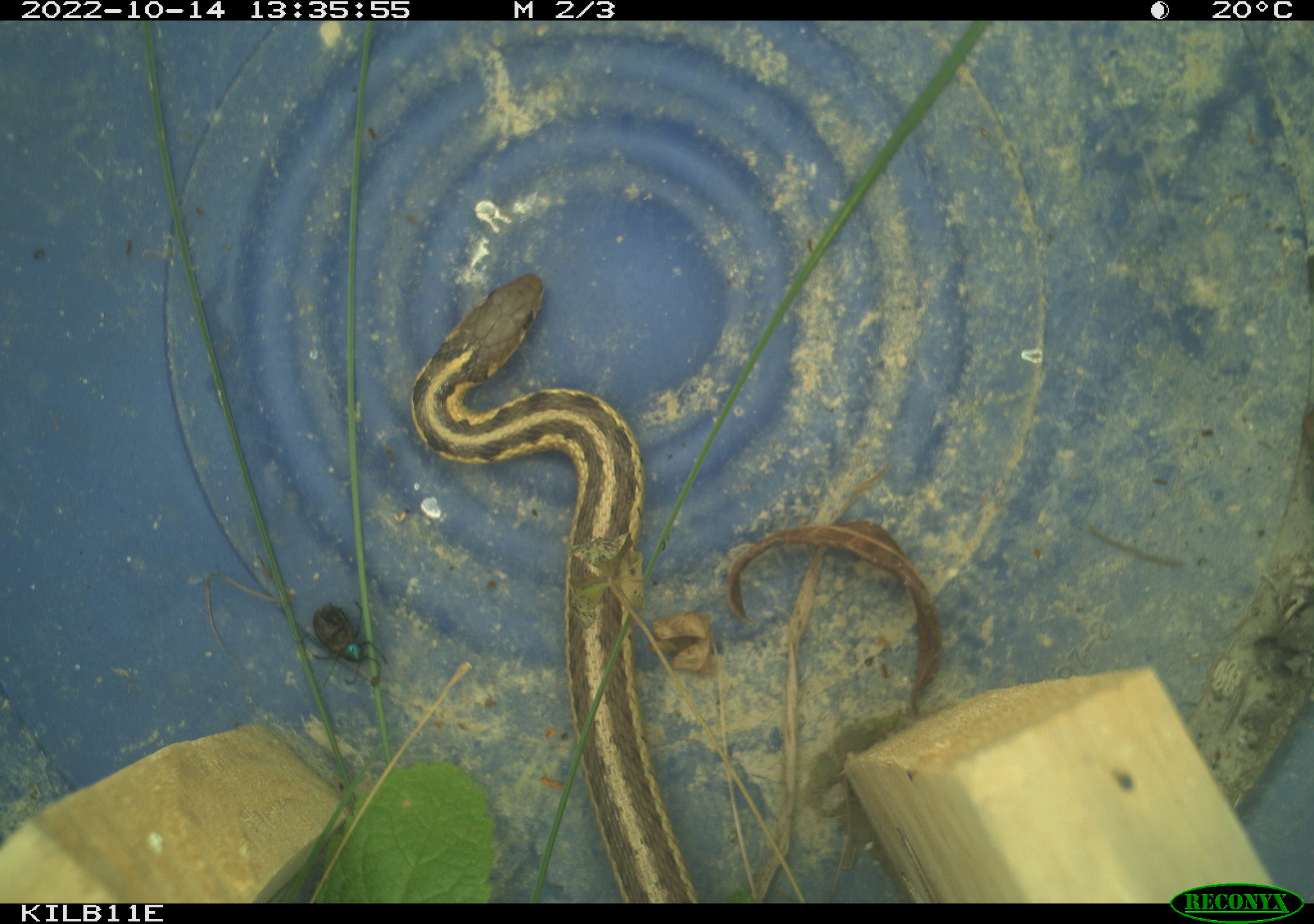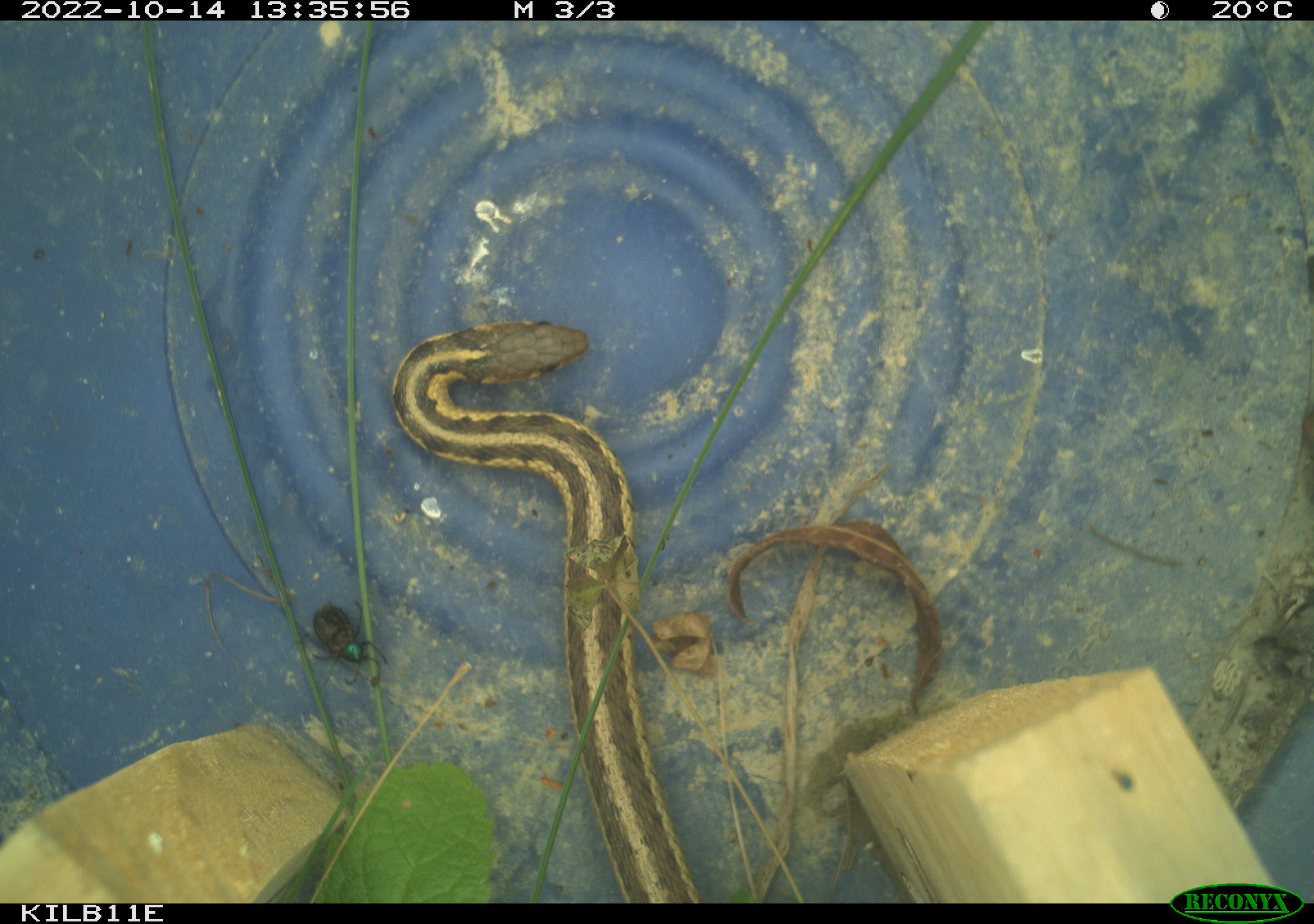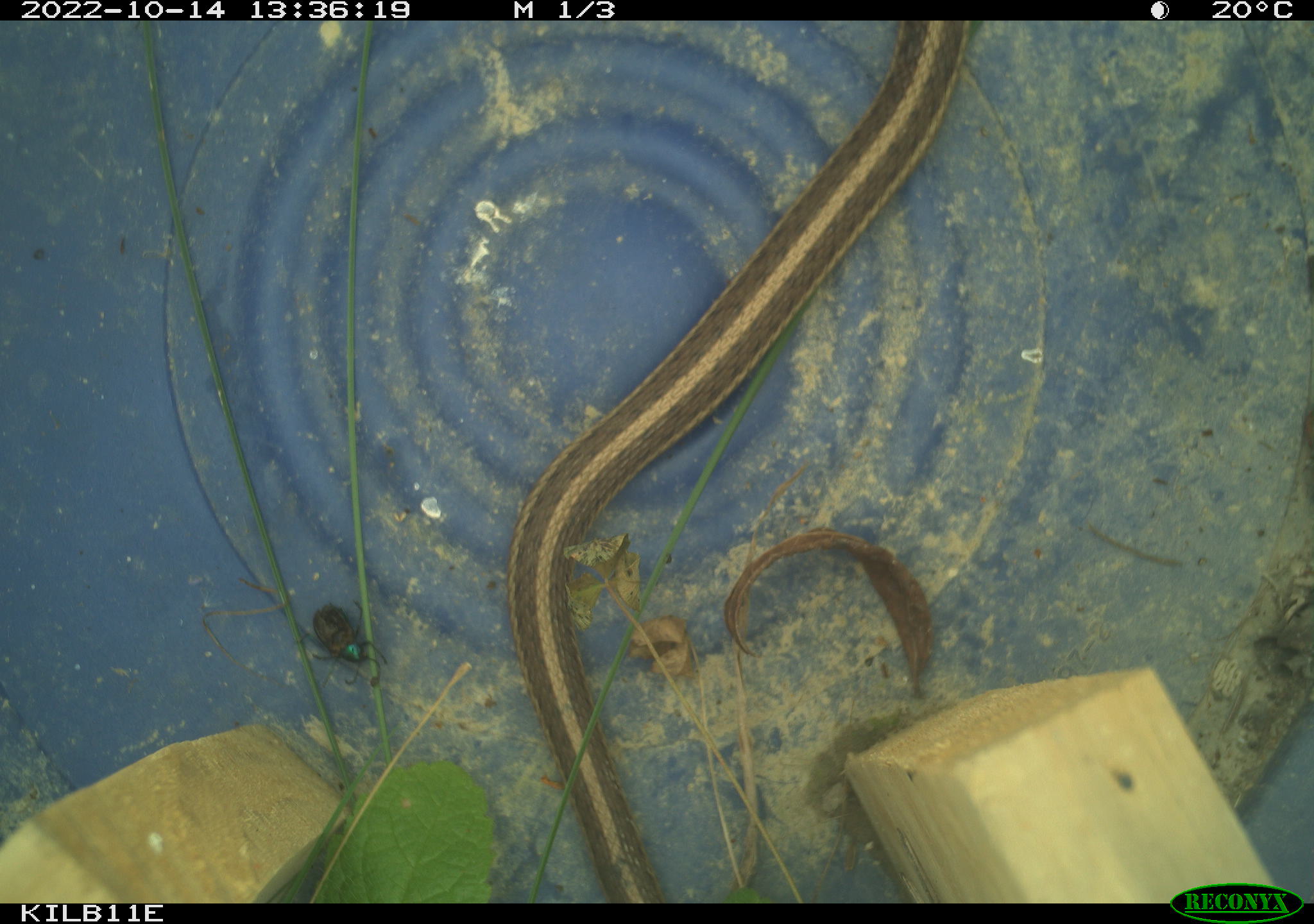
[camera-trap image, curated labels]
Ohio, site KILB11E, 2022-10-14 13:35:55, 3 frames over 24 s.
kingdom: Animalia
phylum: Chordata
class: Reptilia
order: Squamata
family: Colubridae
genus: Thamnophis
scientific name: Thamnophis sirtalis sirtalis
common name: eastern gartersnake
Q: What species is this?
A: Eastern gartersnake (Thamnophis sirtalis sirtalis).